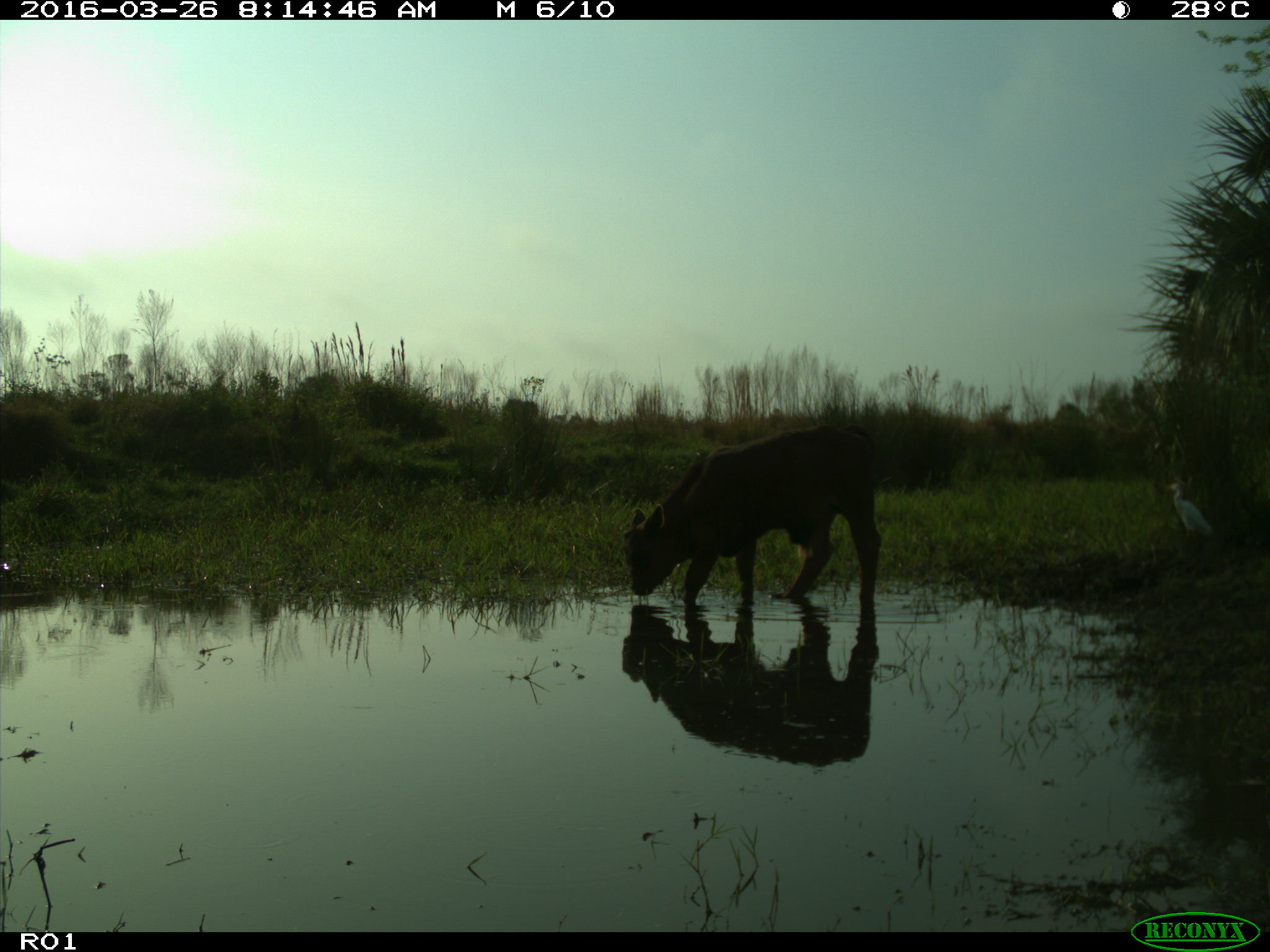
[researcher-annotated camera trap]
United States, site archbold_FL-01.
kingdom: Animalia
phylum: Chordata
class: Mammalia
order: Artiodactyla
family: Bovidae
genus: Bos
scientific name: Bos taurus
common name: domestic cow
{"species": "Bos taurus (domestic cow)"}